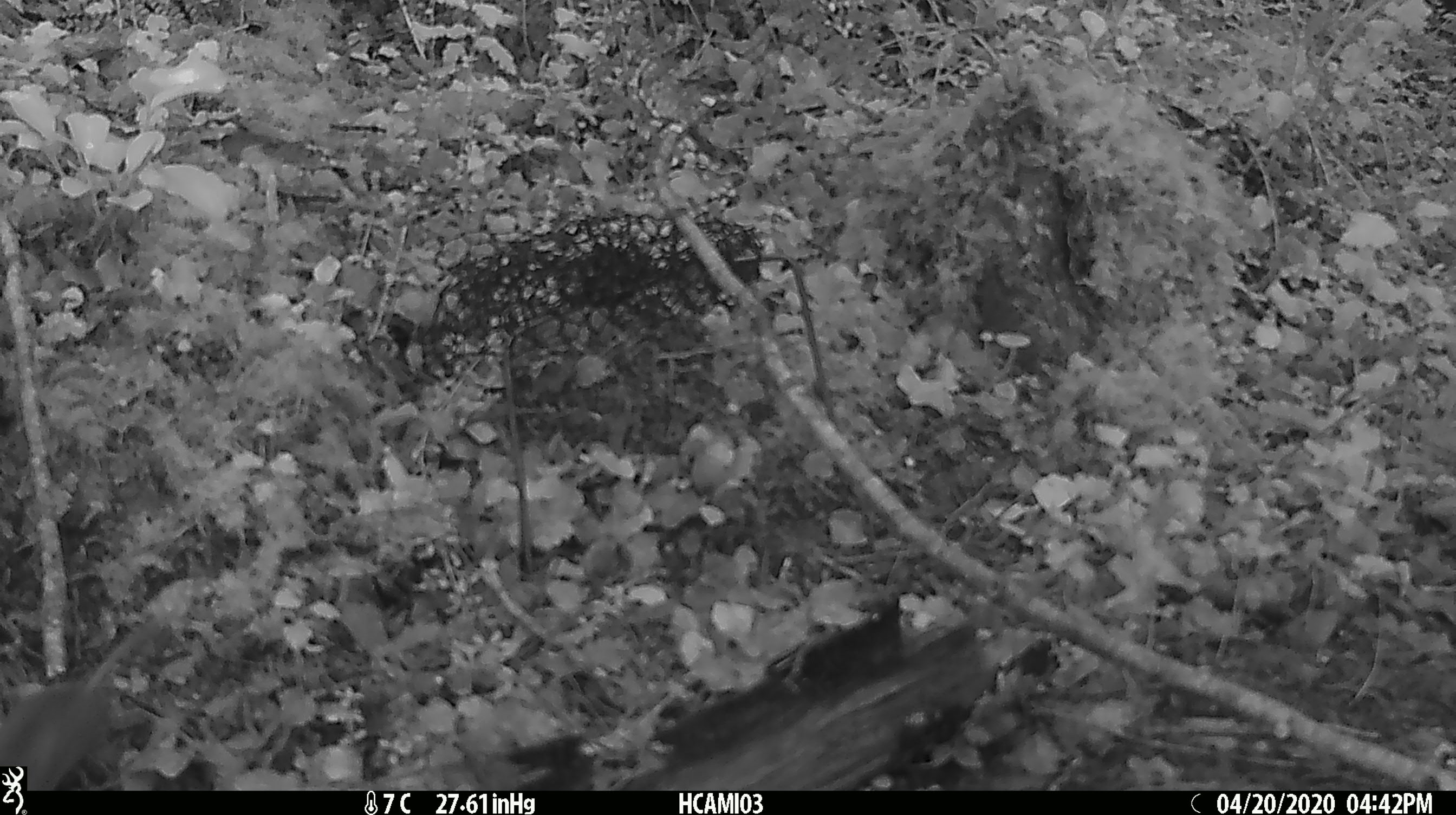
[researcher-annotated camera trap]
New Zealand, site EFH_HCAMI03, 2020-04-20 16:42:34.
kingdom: Animalia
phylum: Chordata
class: Mammalia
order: Rodentia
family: Muridae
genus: Mus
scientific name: Mus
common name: mouse